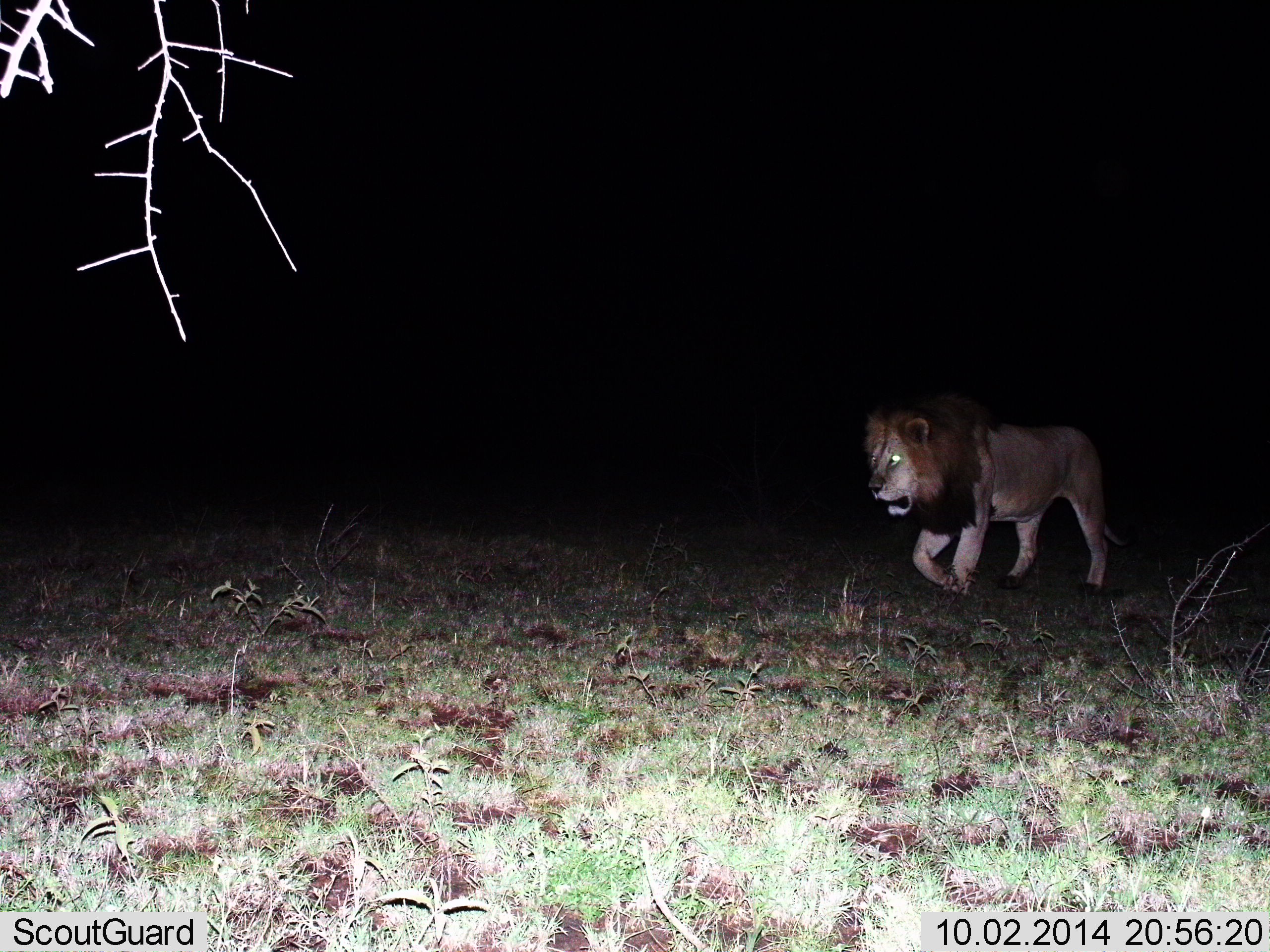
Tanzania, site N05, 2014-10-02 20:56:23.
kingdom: Animalia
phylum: Chordata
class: Mammalia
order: Carnivora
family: Felidae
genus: Panthera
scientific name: Panthera leo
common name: lion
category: lionmale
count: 1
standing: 30%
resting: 0%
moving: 70%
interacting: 0%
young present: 0%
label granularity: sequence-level